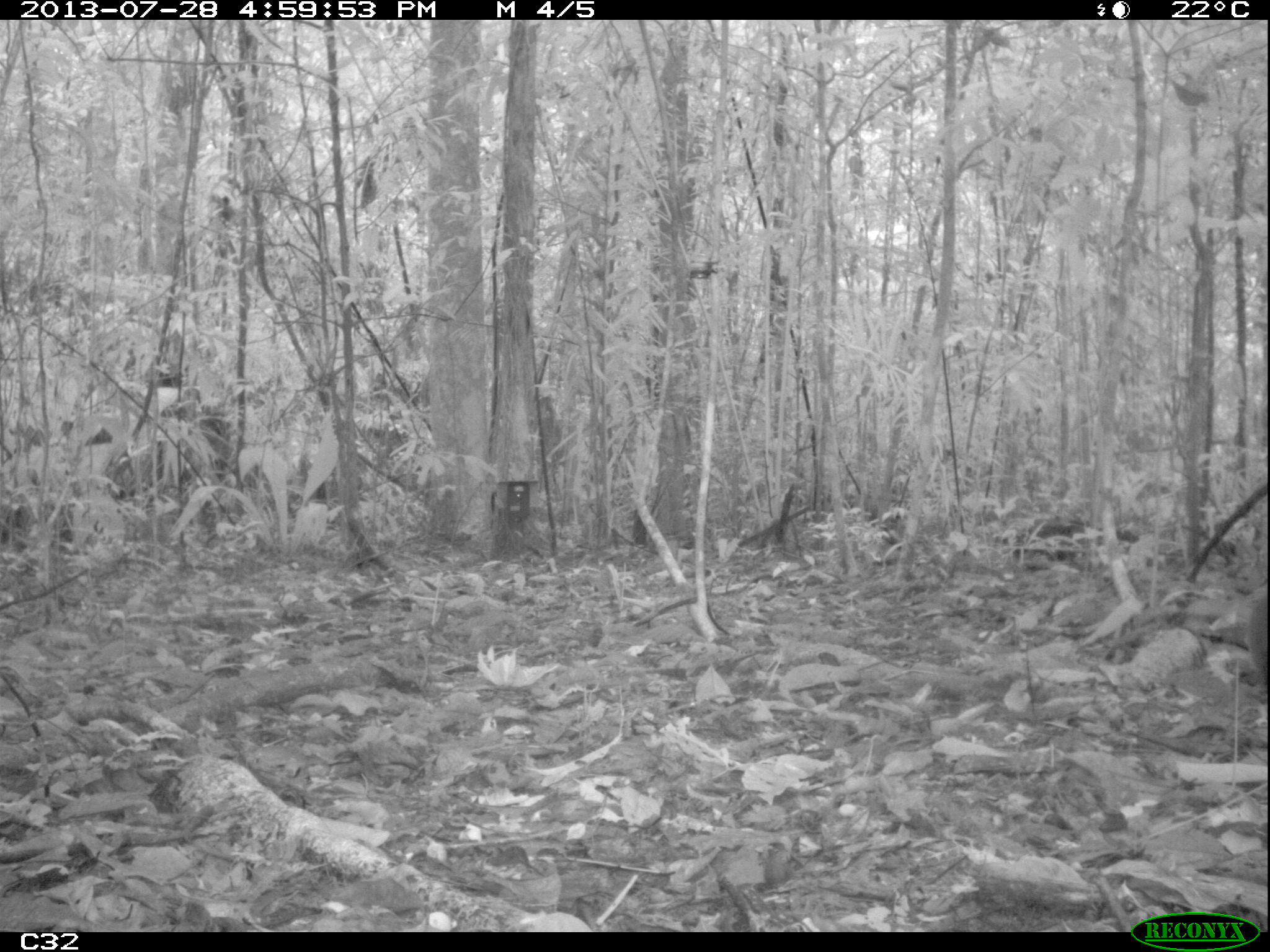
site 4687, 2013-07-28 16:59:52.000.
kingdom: Animalia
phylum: Chordata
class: Mammalia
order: Rodentia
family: Dasyproctidae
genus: Dasyprocta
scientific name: Dasyprocta leporina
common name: red-rumped agouti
Dasyprocta leporina (red-rumped agouti), count 1, age adult.